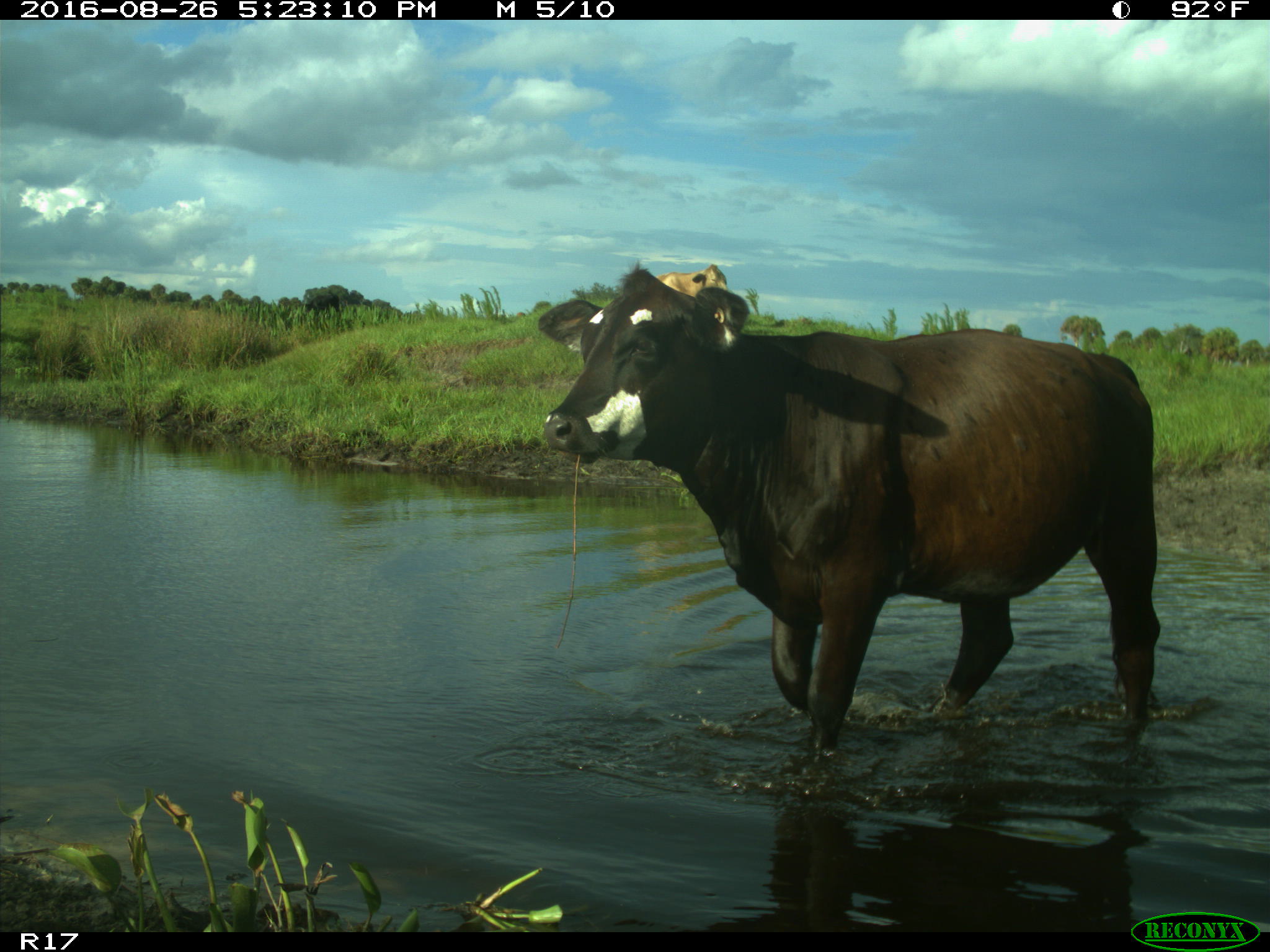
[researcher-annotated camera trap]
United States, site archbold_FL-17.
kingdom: Animalia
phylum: Chordata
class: Mammalia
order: Artiodactyla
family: Bovidae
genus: Bos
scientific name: Bos taurus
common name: domestic cow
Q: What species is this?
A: Bos taurus (domestic cow).